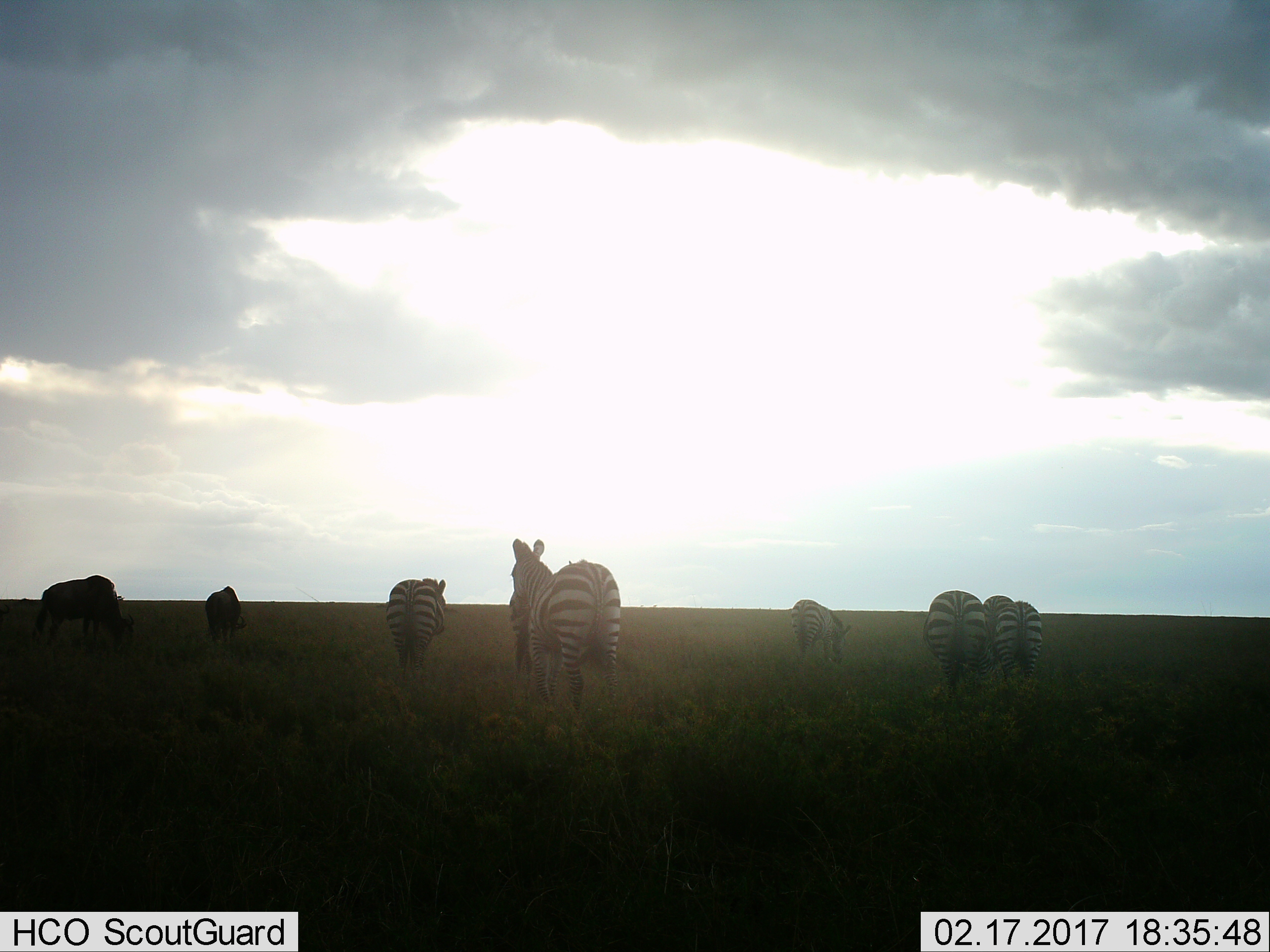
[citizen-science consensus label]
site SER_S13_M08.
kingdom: Animalia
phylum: Chordata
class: Mammalia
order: Perissodactyla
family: Equidae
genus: Equus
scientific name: Equus quagga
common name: plains zebra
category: zebraplains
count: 7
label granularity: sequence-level